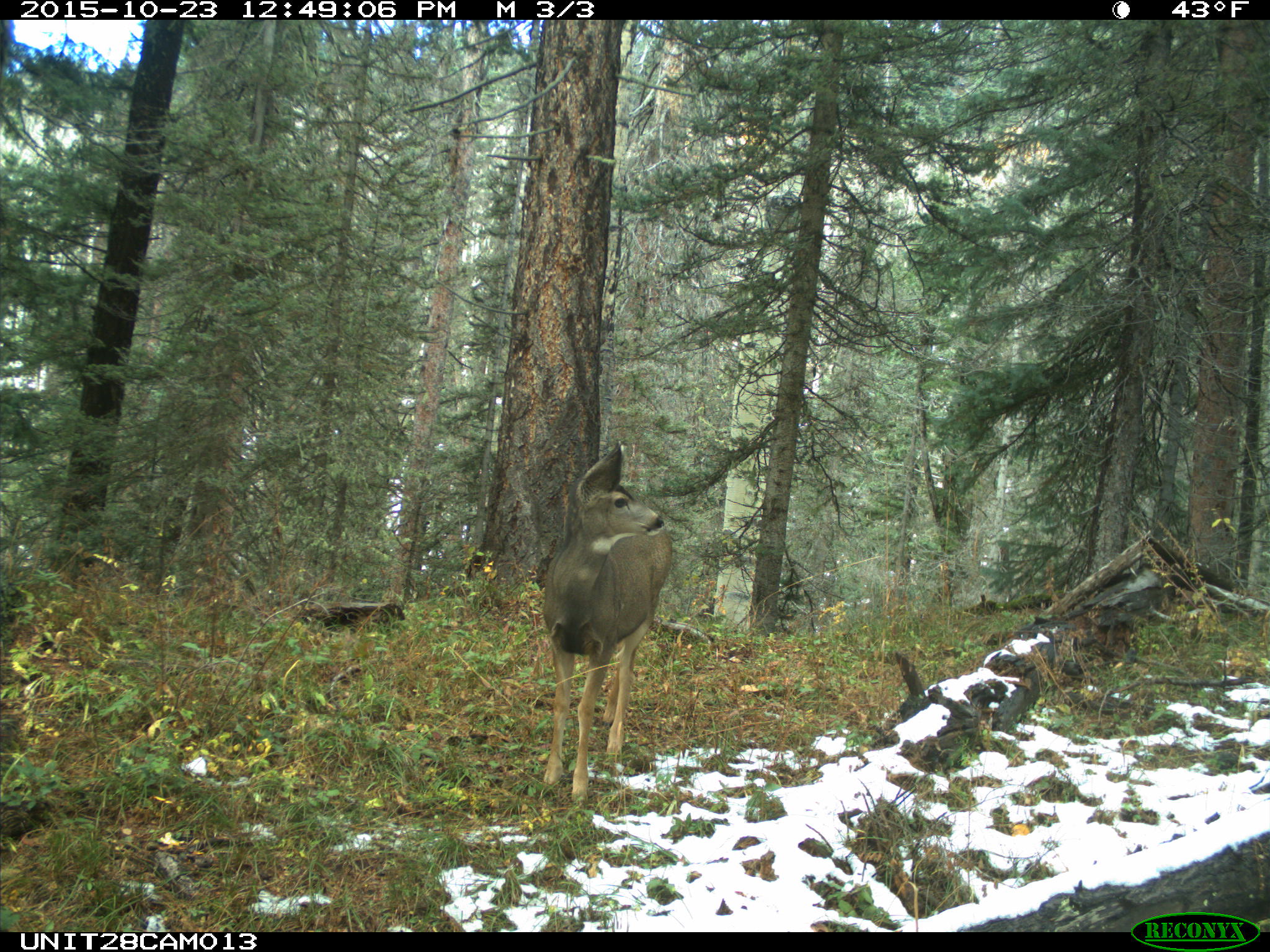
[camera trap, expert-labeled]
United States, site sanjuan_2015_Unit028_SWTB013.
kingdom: Animalia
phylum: Chordata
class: Mammalia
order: Artiodactyla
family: Cervidae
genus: Odocoileus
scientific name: Odocoileus hemionus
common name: mule deer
Odocoileus hemionus (mule deer).